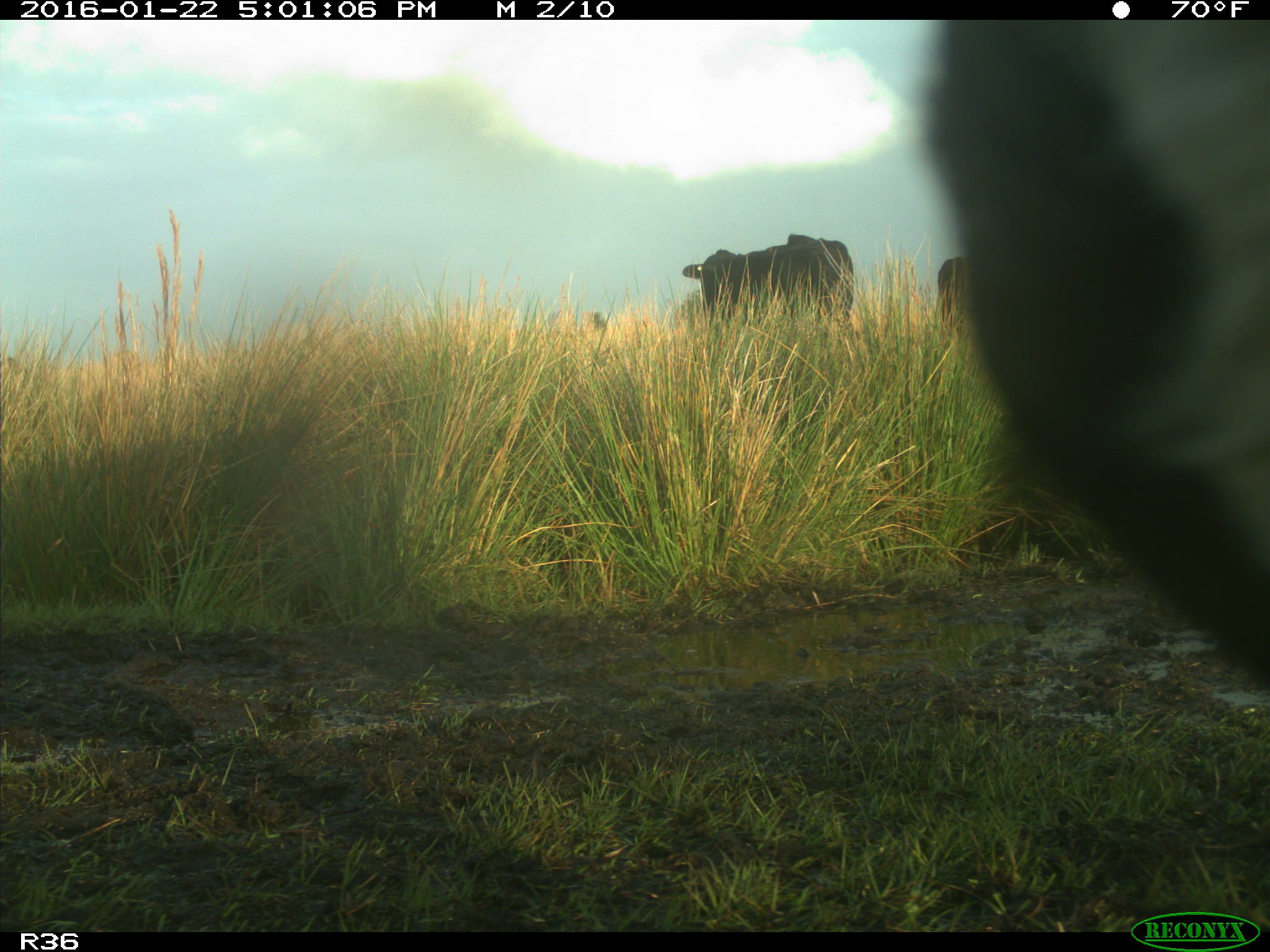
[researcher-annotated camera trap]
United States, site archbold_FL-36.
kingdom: Animalia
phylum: Chordata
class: Mammalia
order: Artiodactyla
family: Bovidae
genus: Bos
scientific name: Bos taurus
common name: domestic cow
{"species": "Bos taurus (domestic cow)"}